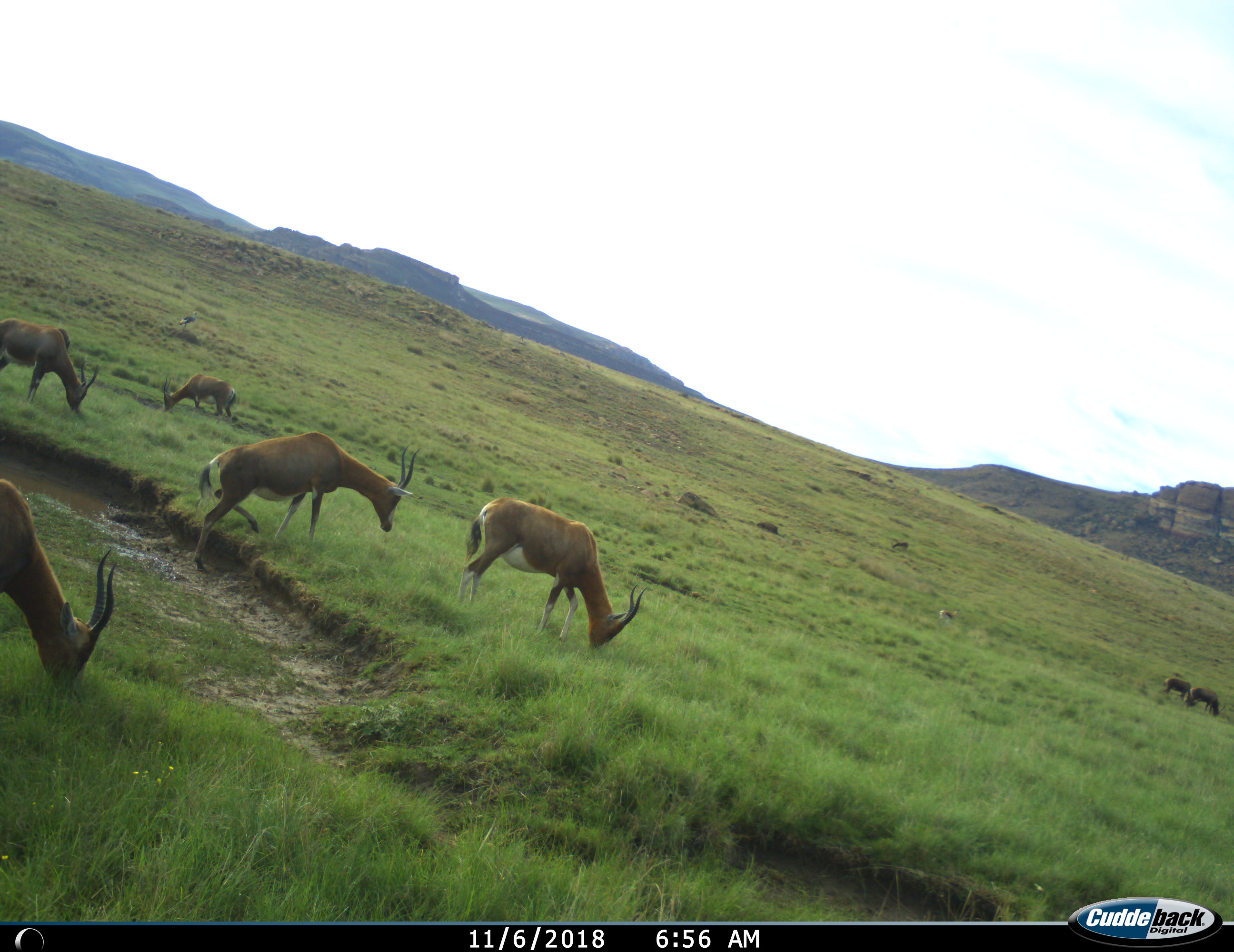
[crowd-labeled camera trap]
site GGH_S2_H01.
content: unidentified animal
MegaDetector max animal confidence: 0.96